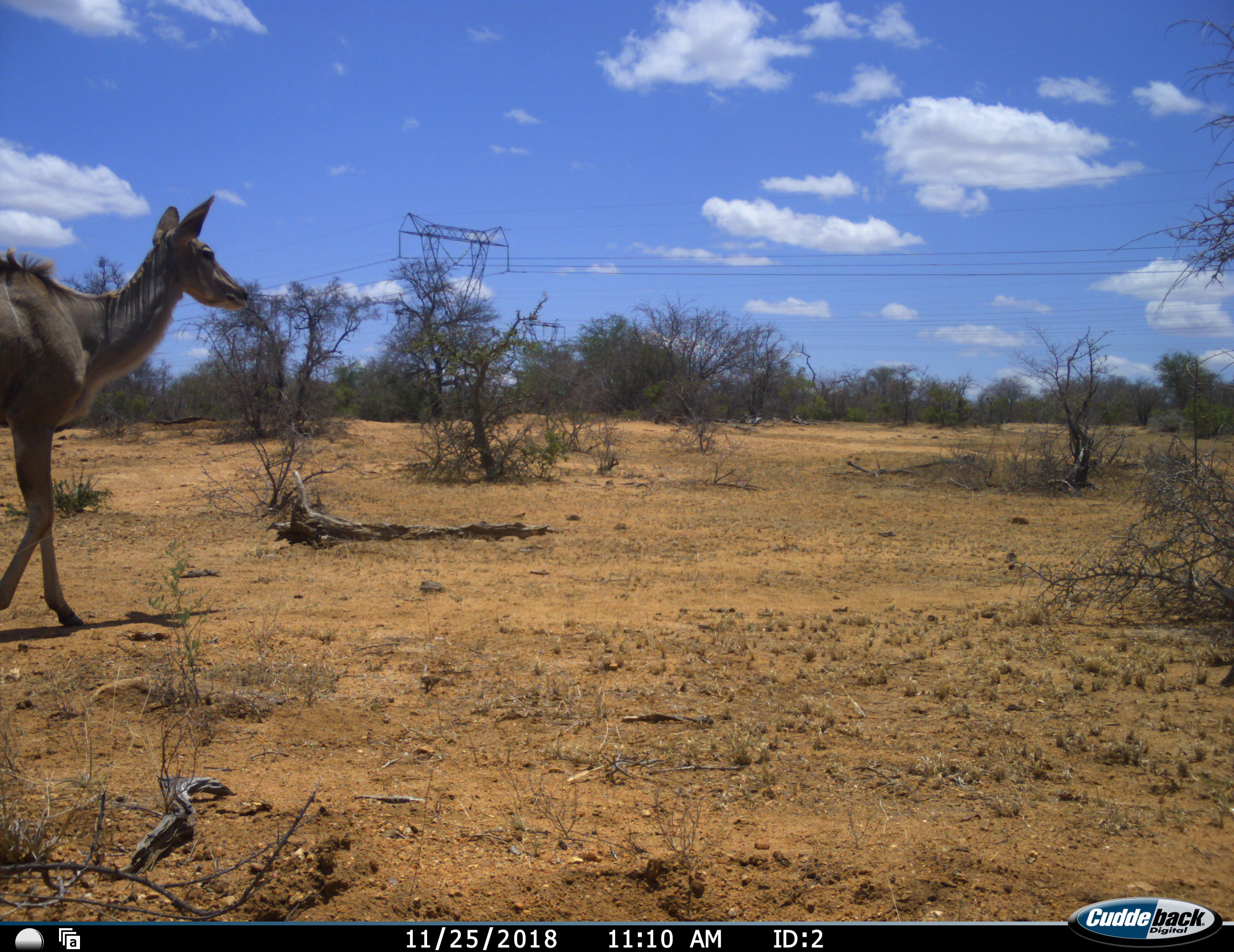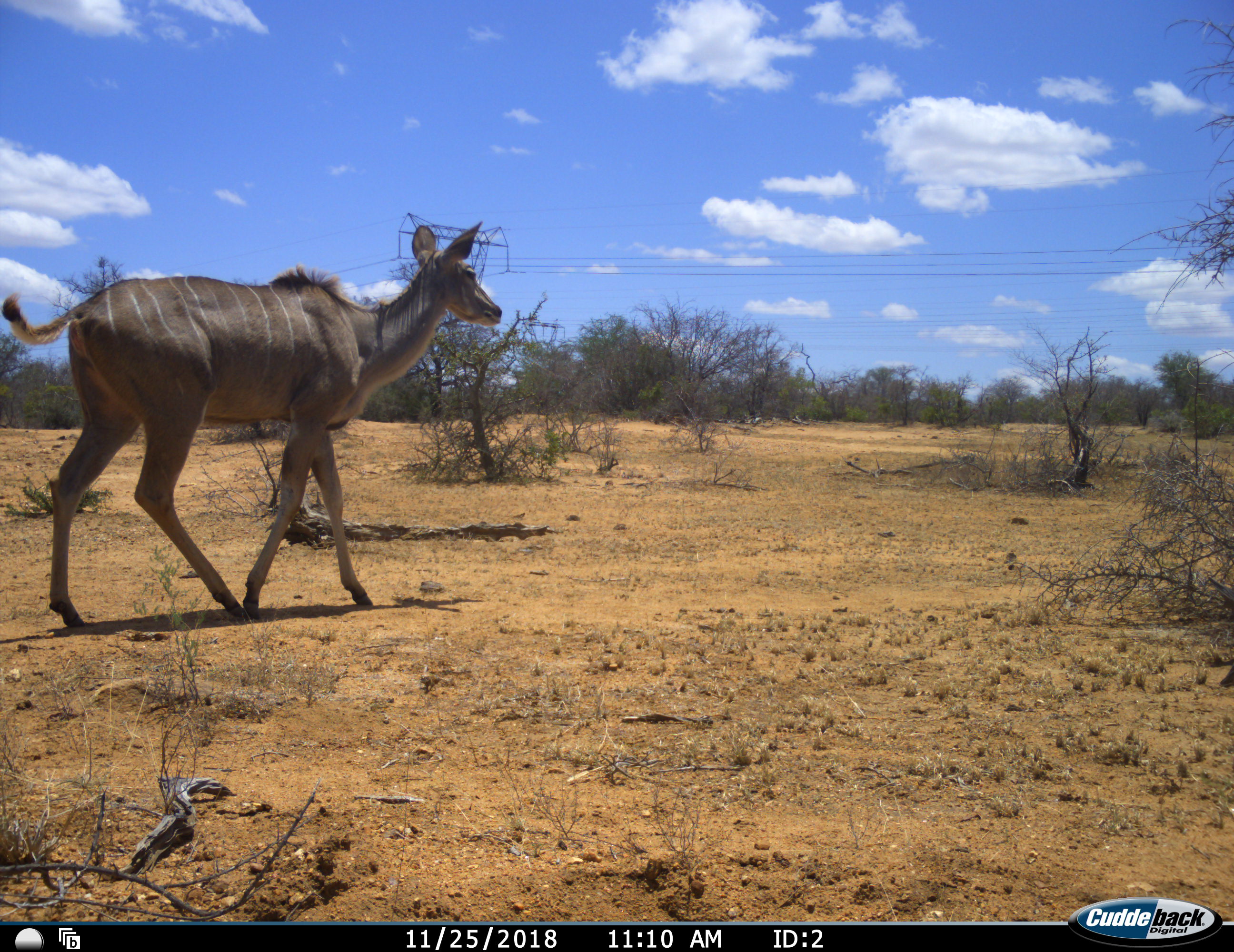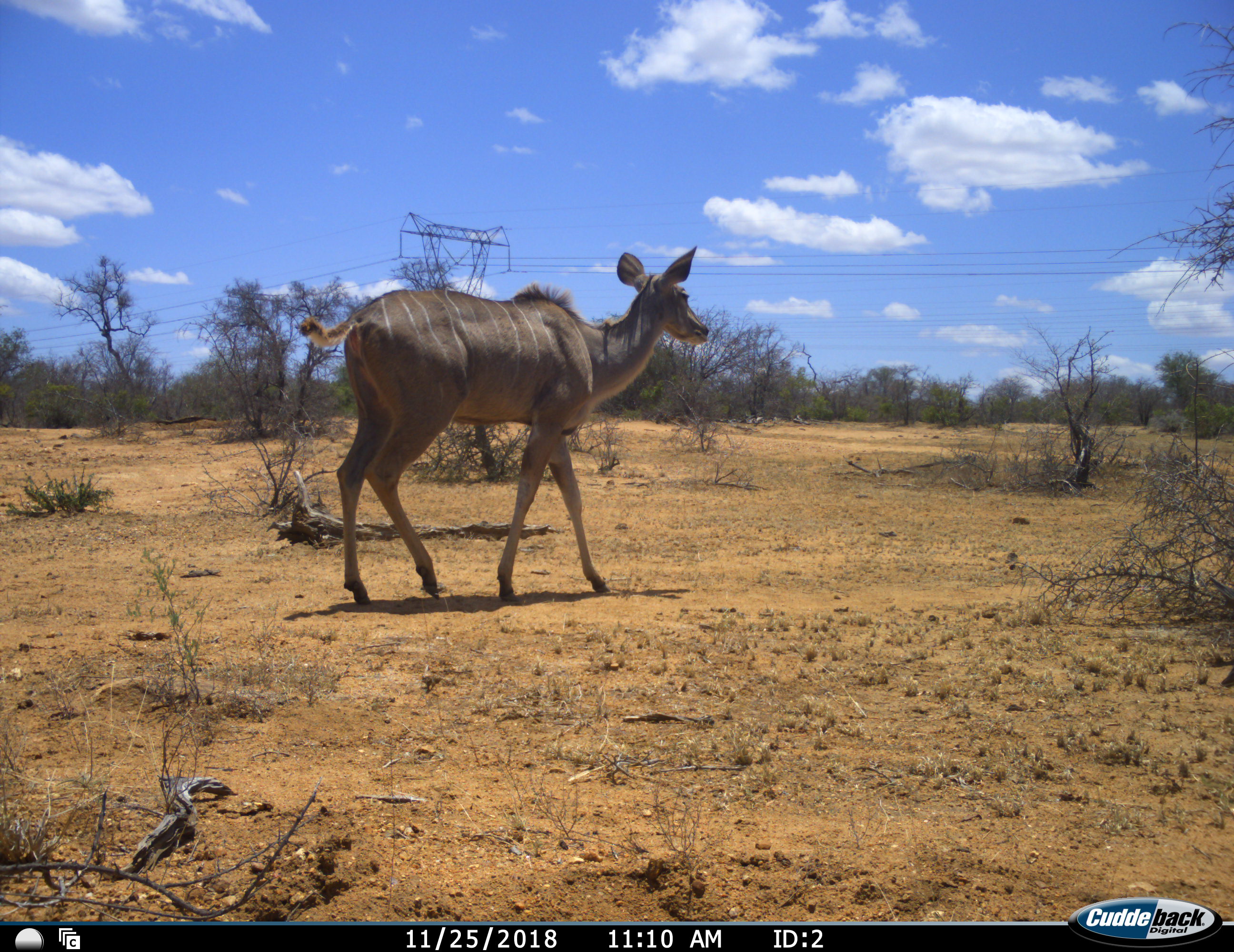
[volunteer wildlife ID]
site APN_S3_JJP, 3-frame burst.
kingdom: Animalia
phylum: Chordata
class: Mammalia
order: Artiodactyla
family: Bovidae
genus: Tragelaphus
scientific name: Tragelaphus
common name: kudu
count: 1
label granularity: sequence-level